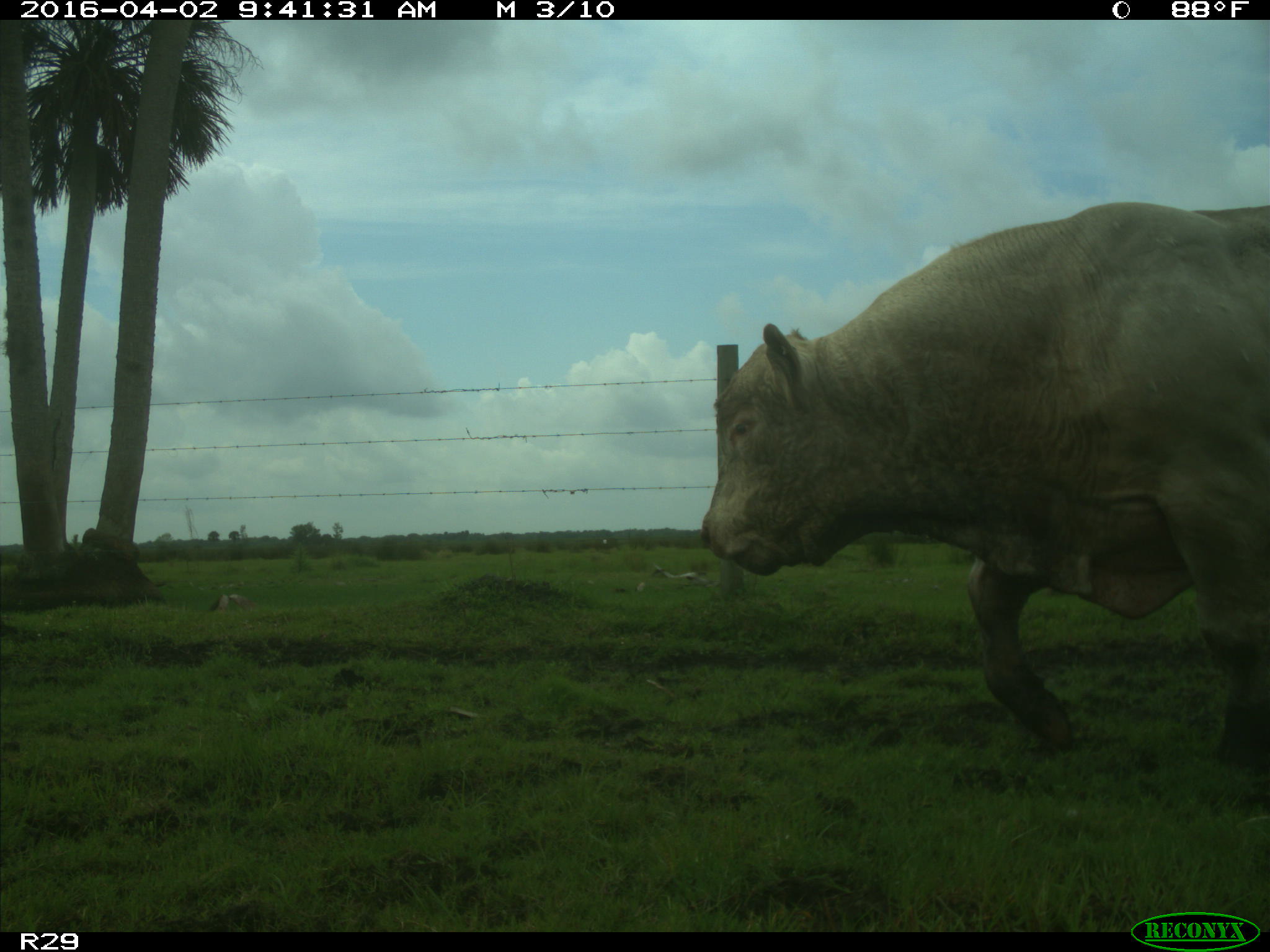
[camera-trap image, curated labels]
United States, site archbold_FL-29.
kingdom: Animalia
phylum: Chordata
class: Mammalia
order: Artiodactyla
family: Bovidae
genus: Bos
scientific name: Bos taurus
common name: domestic cow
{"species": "Bos taurus (domestic cow)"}